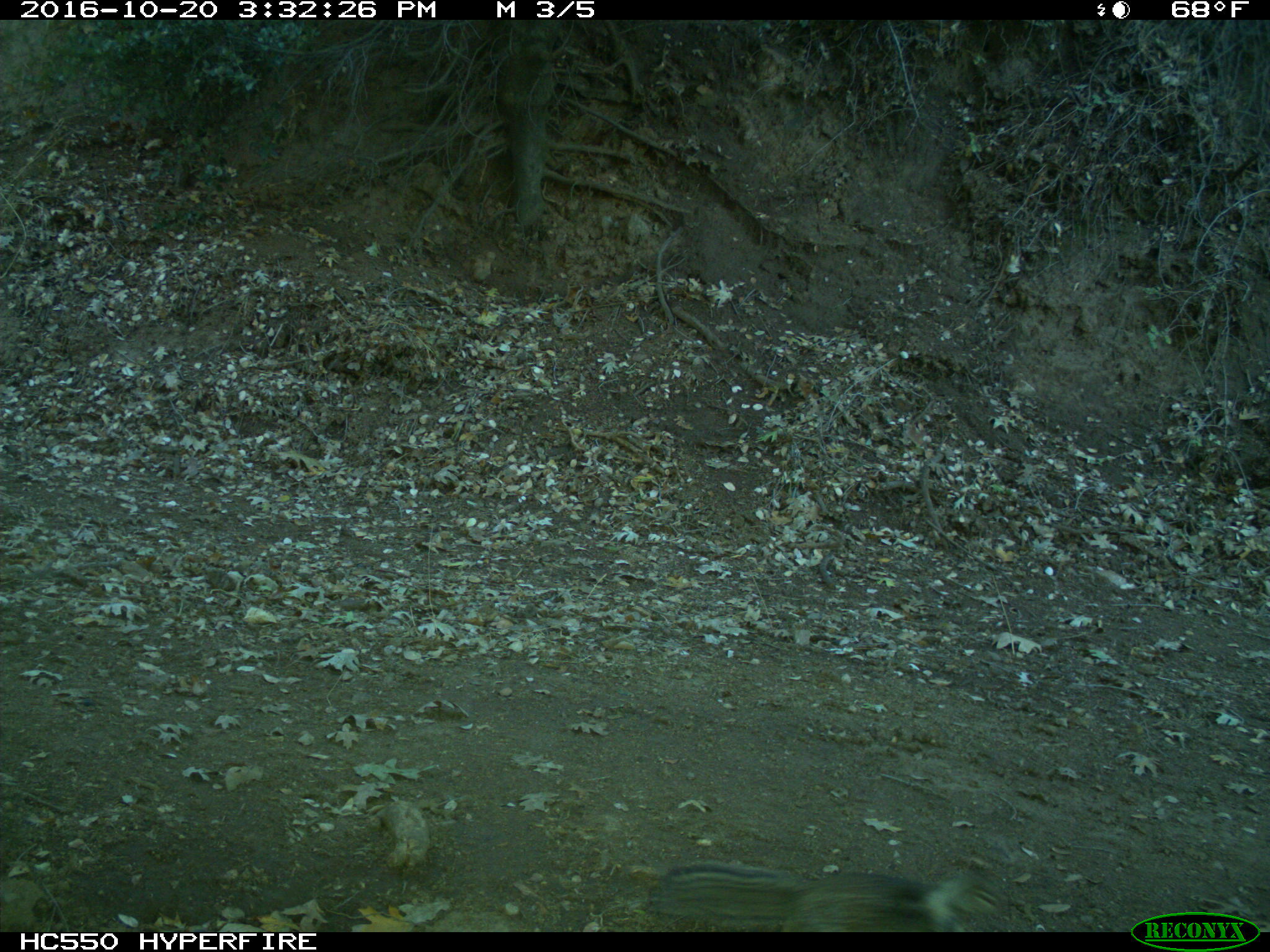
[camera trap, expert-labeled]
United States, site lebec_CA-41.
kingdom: Animalia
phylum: Chordata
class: Mammalia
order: Rodentia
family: Sciuridae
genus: Otospermophilus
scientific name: Otospermophilus beecheyi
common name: california ground squirrel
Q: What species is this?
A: Otospermophilus beecheyi (california ground squirrel).